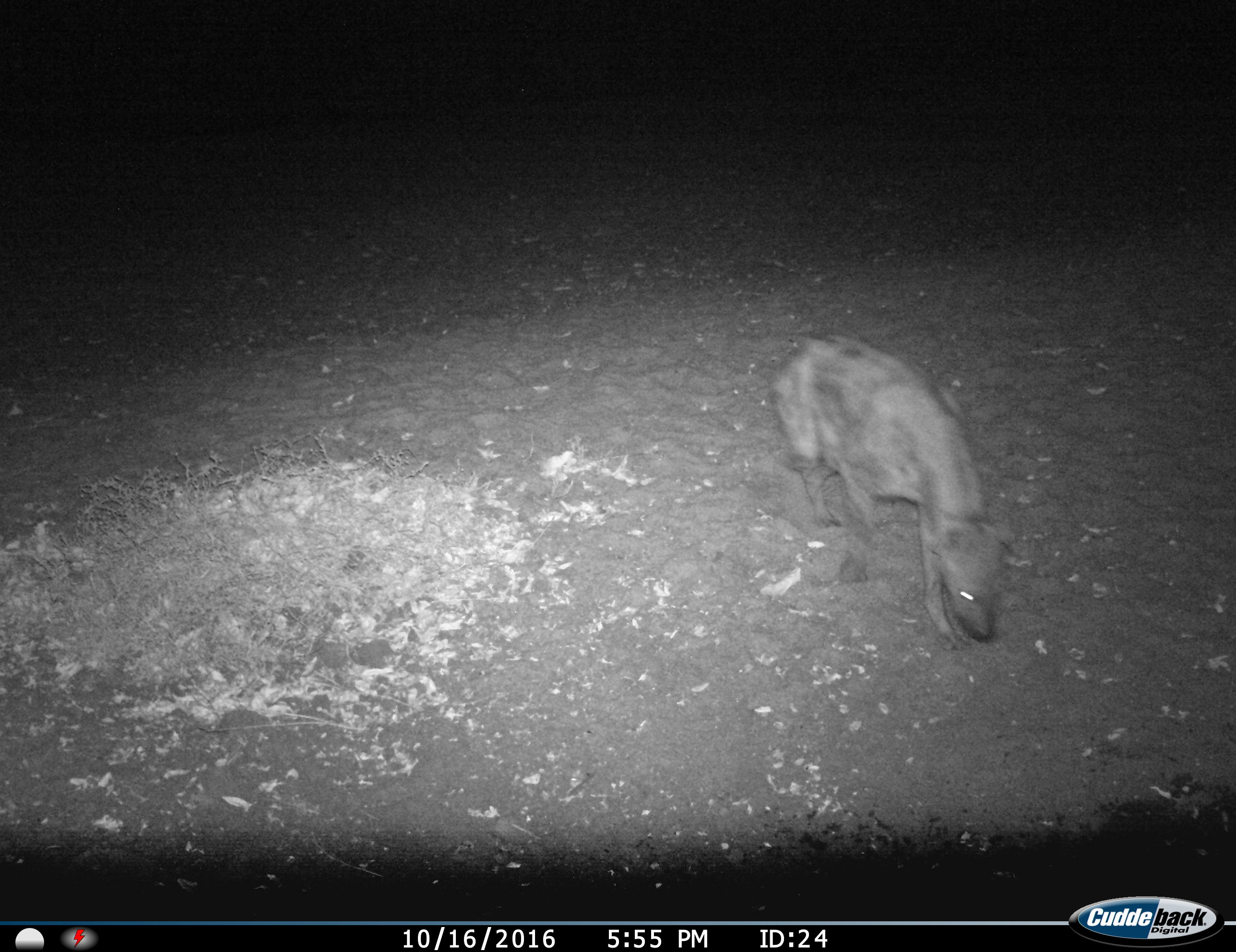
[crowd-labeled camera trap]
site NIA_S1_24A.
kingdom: Animalia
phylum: Chordata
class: Mammalia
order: Carnivora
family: Hyaenidae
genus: Crocuta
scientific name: Crocuta crocuta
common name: spotted hyena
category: hyenaspotted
Hyenaspotted (spotted hyena) (Crocuta crocuta), count 1. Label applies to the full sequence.